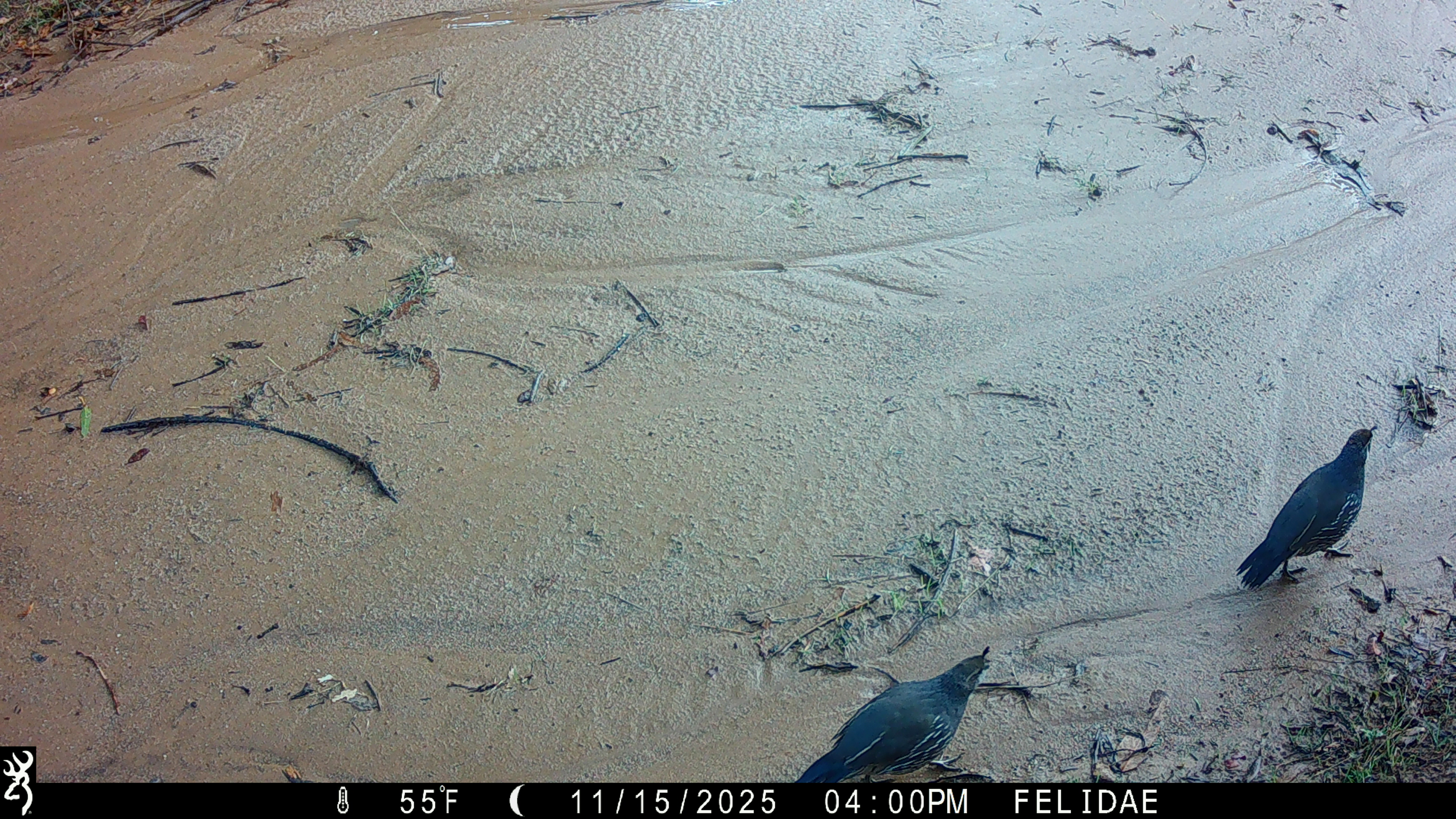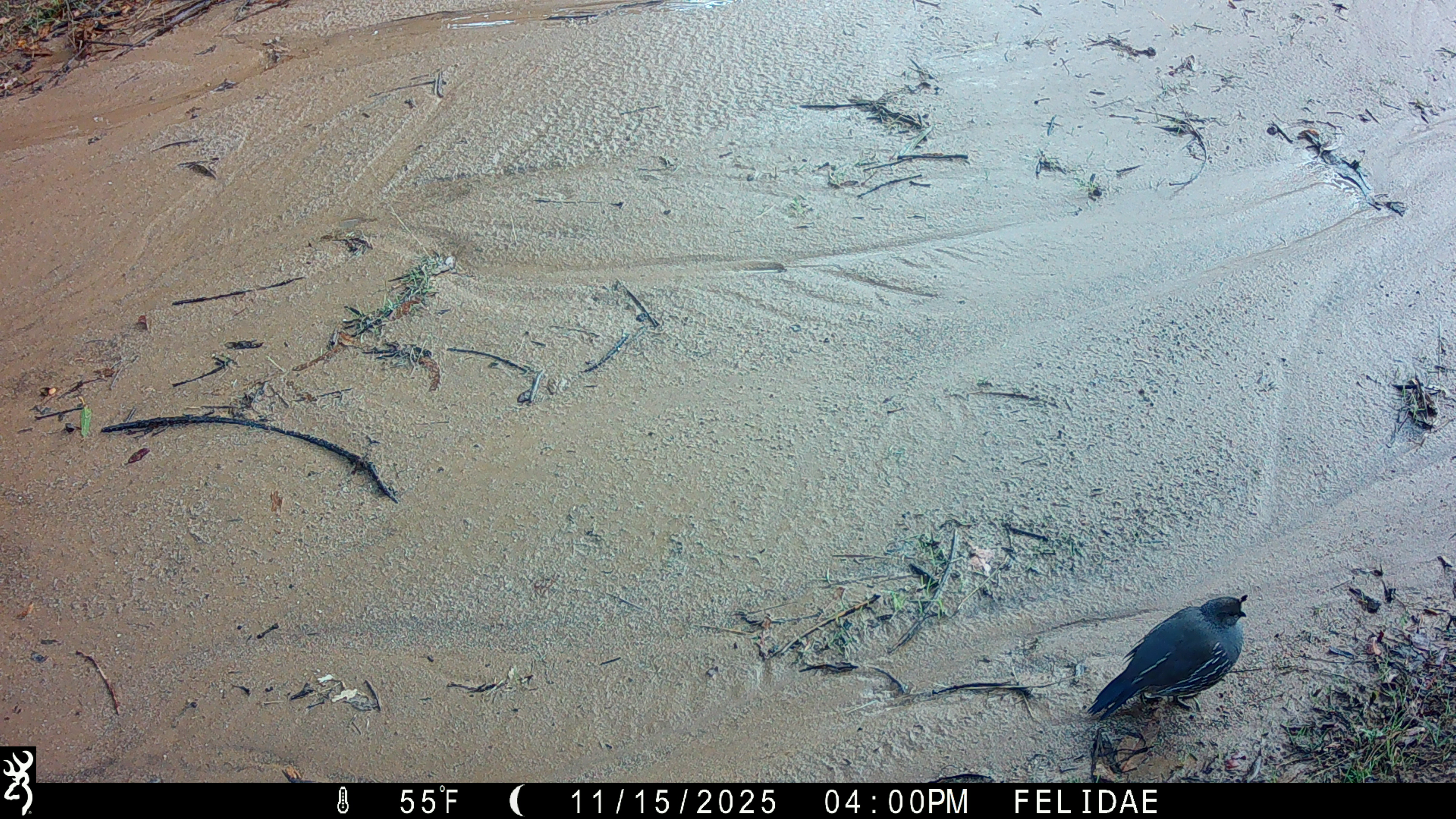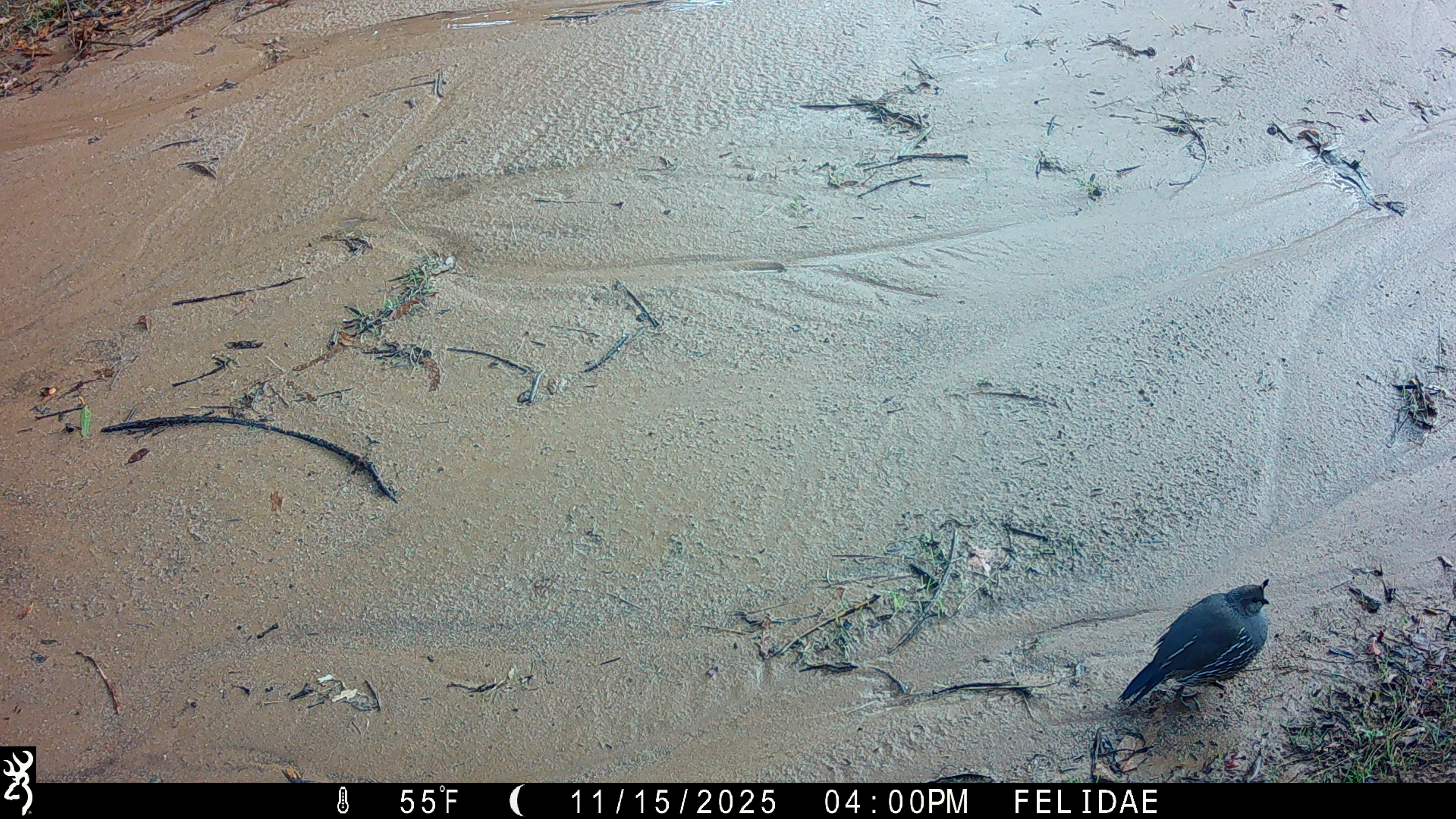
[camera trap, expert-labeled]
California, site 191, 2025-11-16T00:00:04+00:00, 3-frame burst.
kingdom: Animalia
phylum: Chordata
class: Aves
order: Galliformes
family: Odontophoridae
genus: Callipepla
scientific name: Callipepla californica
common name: california quail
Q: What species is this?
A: California quail (Callipepla californica).